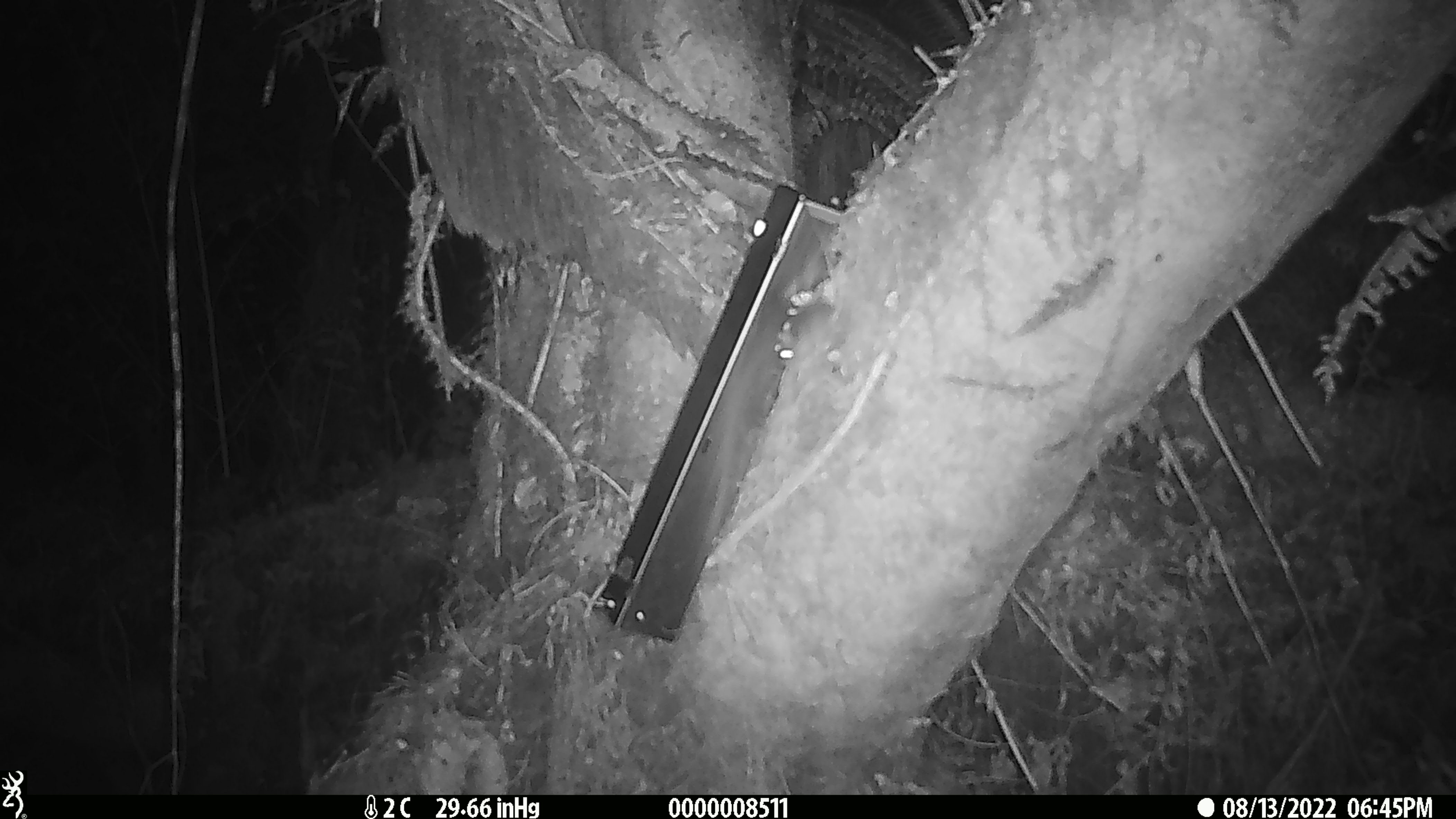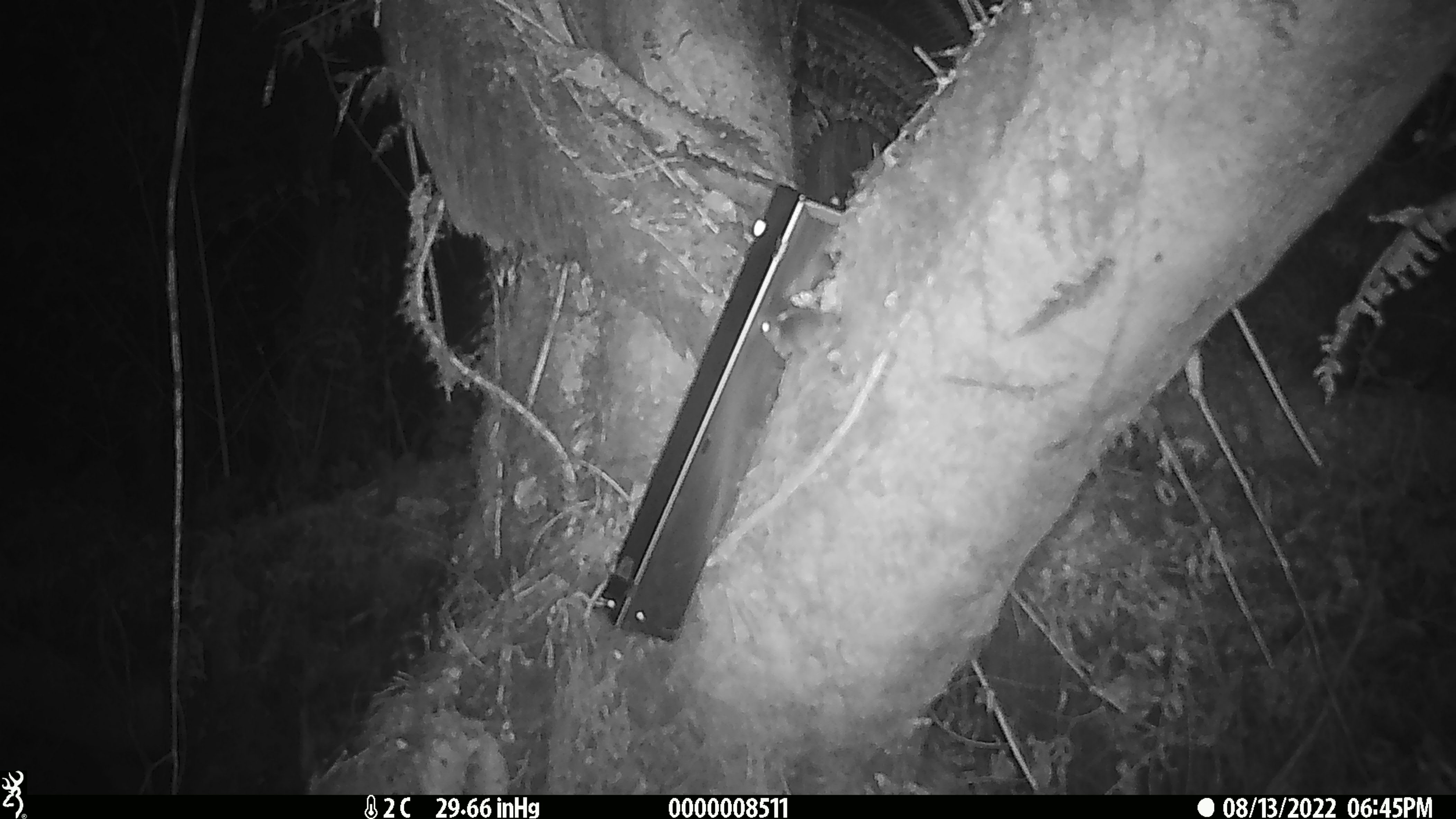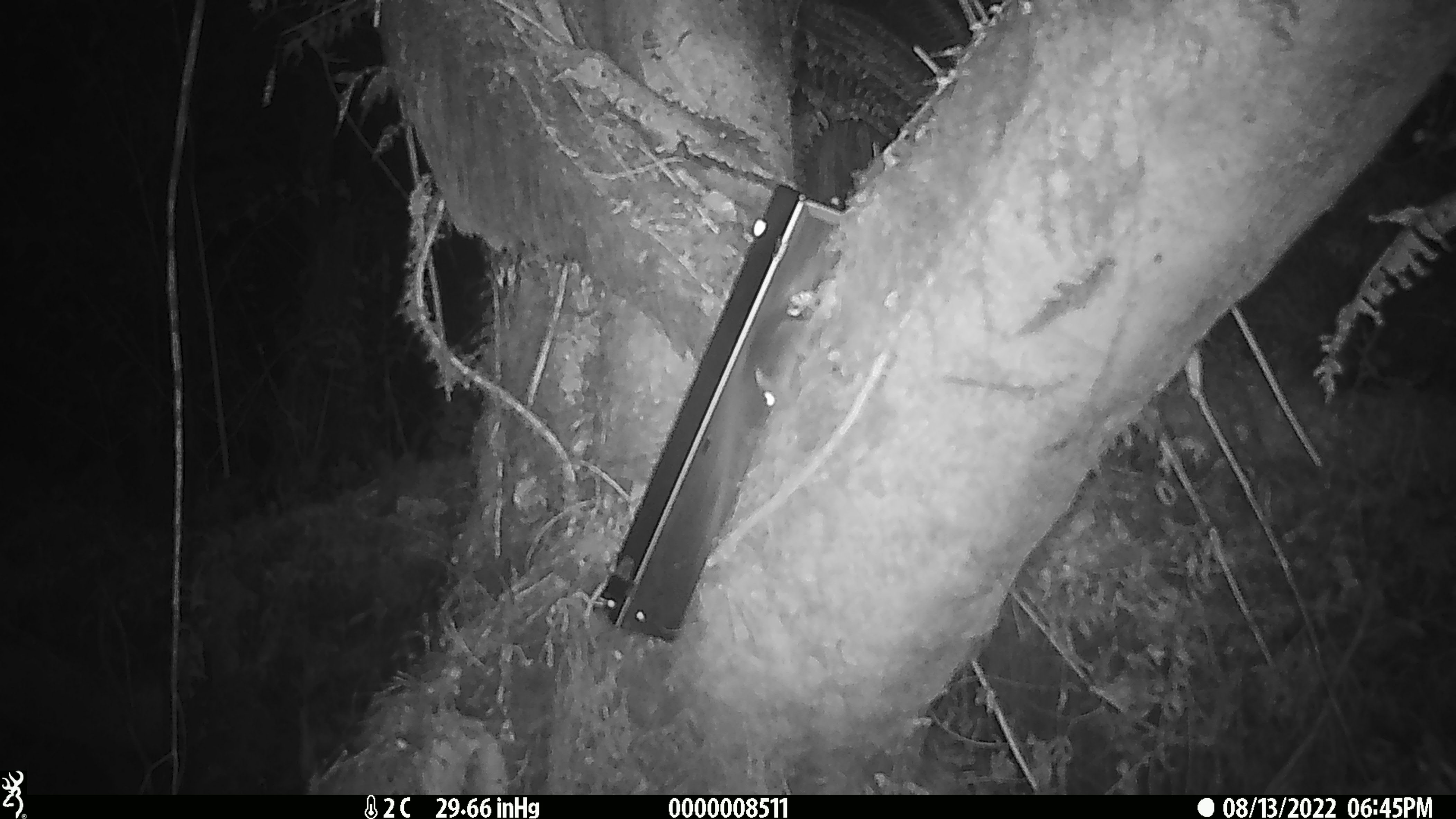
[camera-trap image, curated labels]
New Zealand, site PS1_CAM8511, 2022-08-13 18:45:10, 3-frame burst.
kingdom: Animalia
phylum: Chordata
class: Mammalia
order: Rodentia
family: Muridae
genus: Mus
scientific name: Mus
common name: mouse